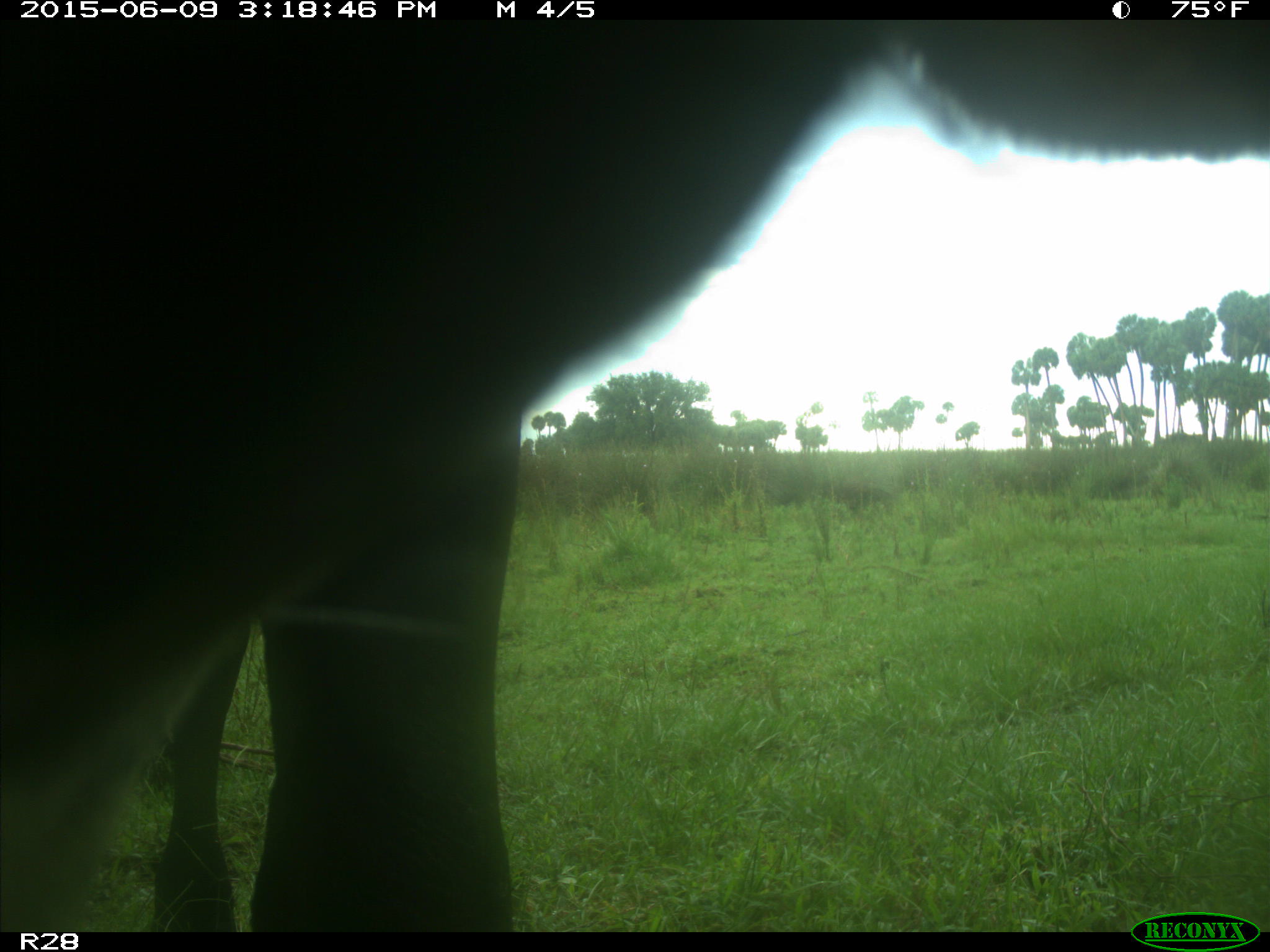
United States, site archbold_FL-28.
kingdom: Animalia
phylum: Chordata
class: Mammalia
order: Artiodactyla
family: Bovidae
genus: Bos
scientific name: Bos taurus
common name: domestic cow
Bos taurus (domestic cow).